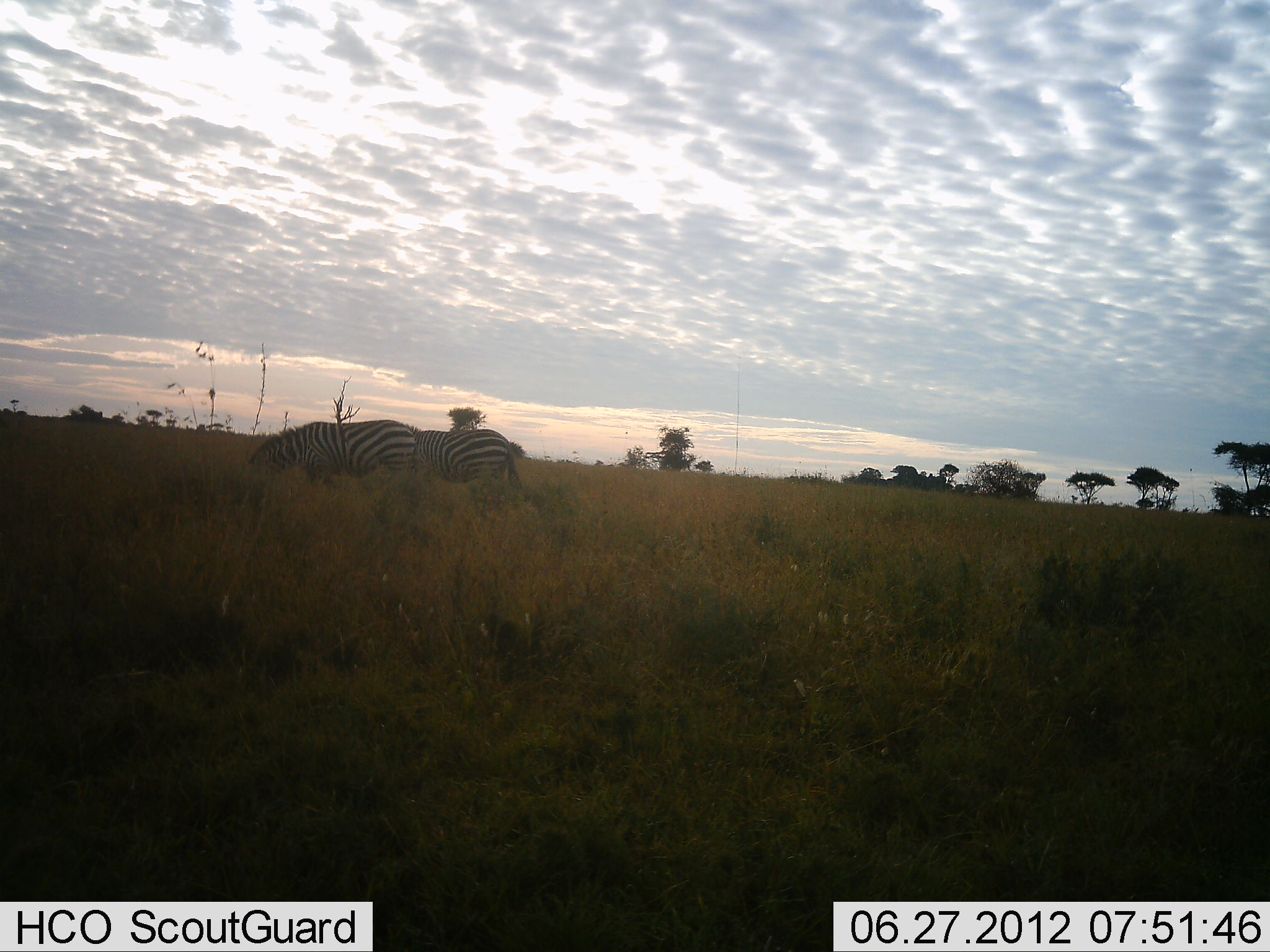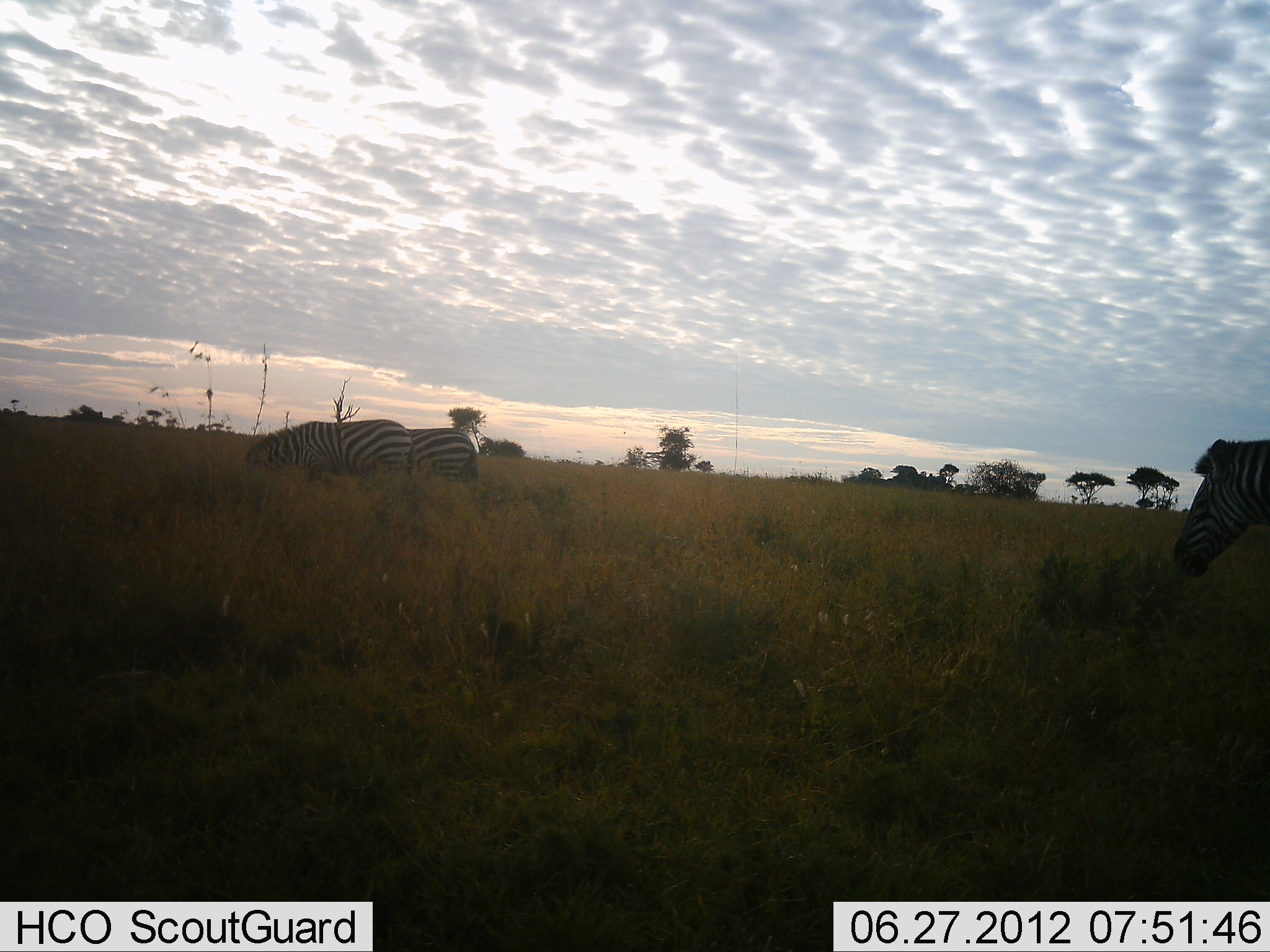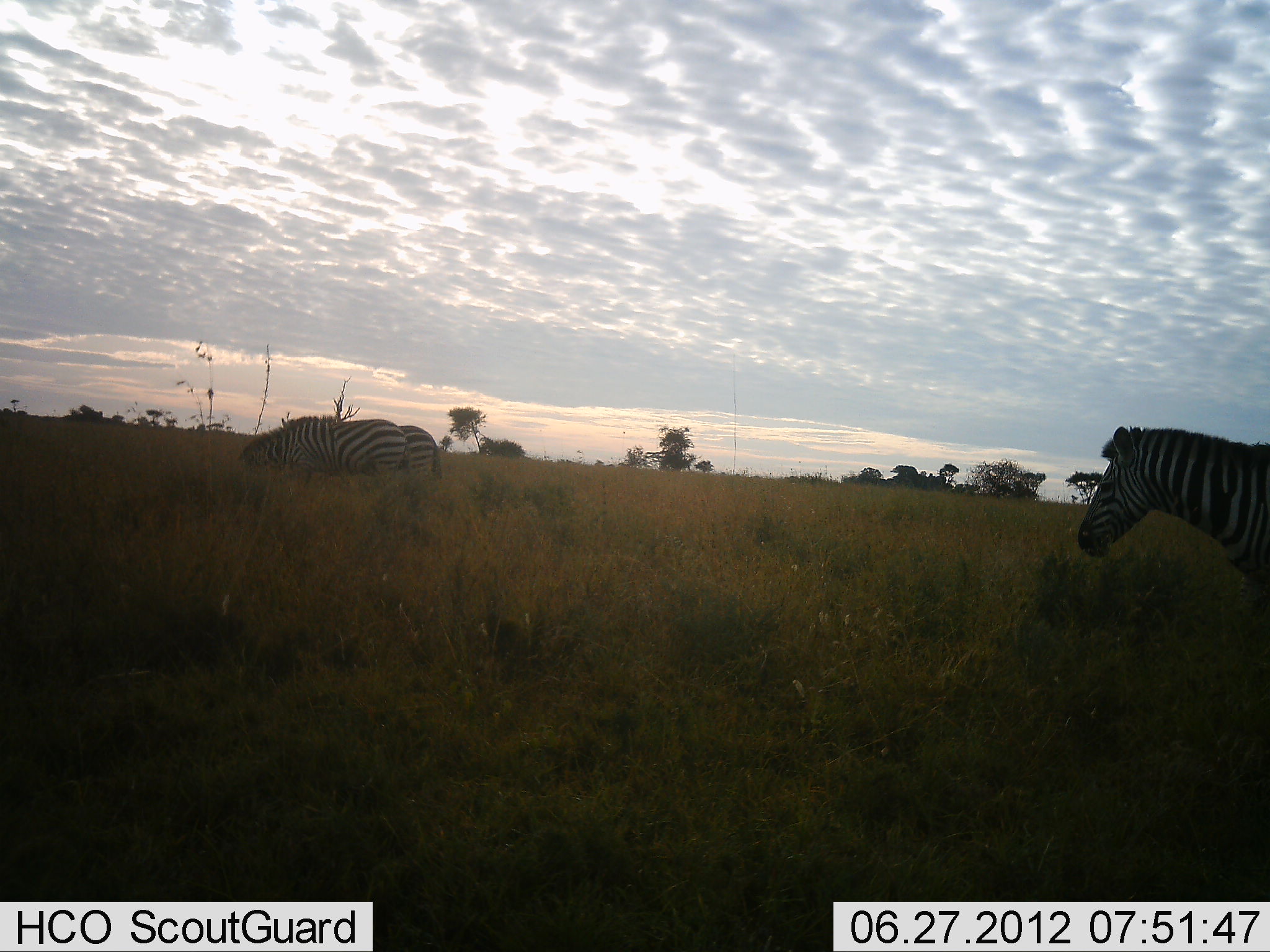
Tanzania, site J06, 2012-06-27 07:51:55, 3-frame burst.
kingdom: Animalia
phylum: Chordata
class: Mammalia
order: Perissodactyla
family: Equidae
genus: Equus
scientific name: Equus quagga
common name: plains zebra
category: zebra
Zebra (plains zebra) (Equus quagga), count 3. Behavior (volunteer vote fractions): standing 20%, resting 0%, moving 60%, interacting 0%. Young present (vote fraction): 0%. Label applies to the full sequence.